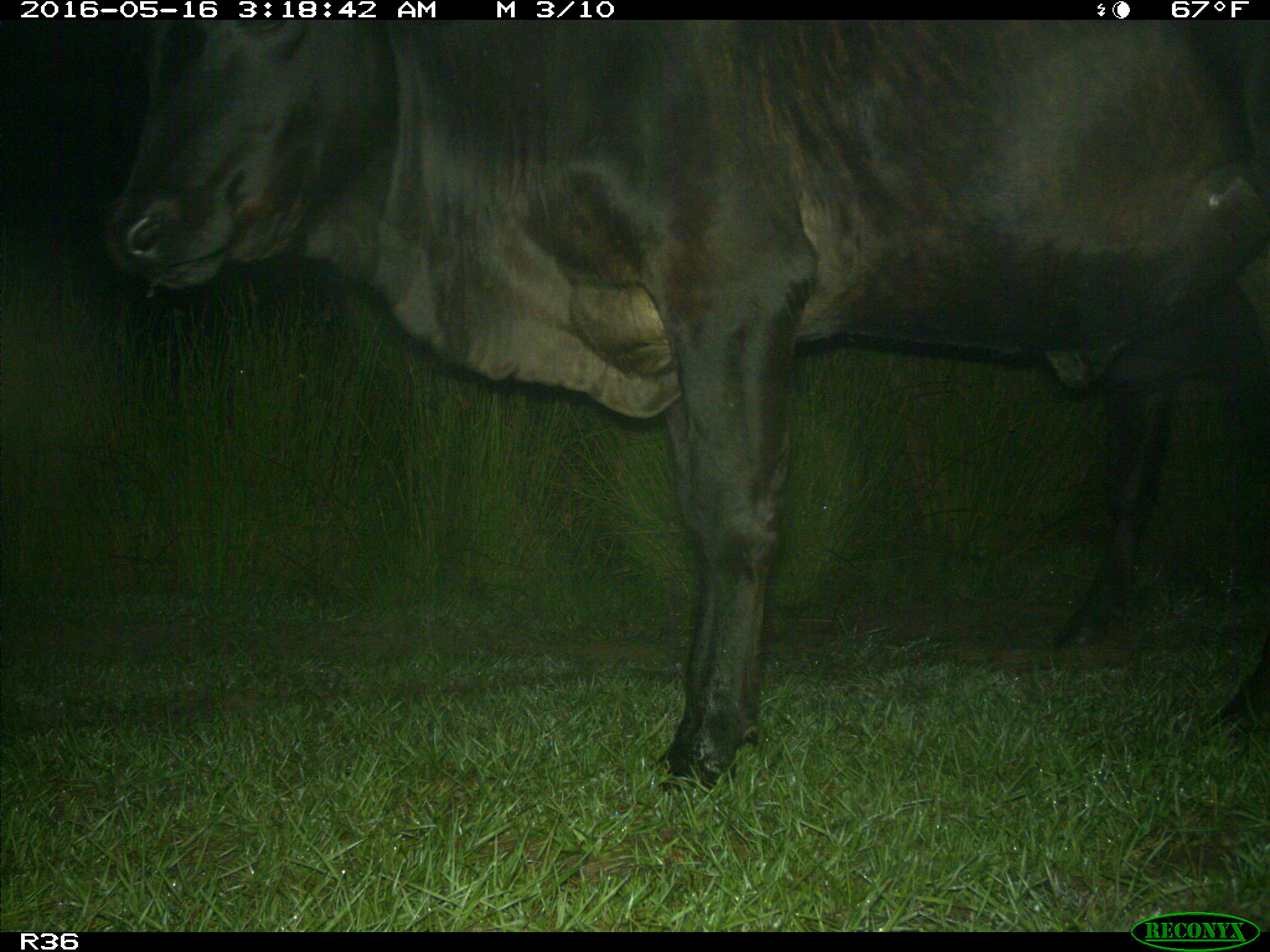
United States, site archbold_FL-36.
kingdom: Animalia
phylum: Chordata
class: Mammalia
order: Artiodactyla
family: Bovidae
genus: Bos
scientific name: Bos taurus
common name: domestic cow